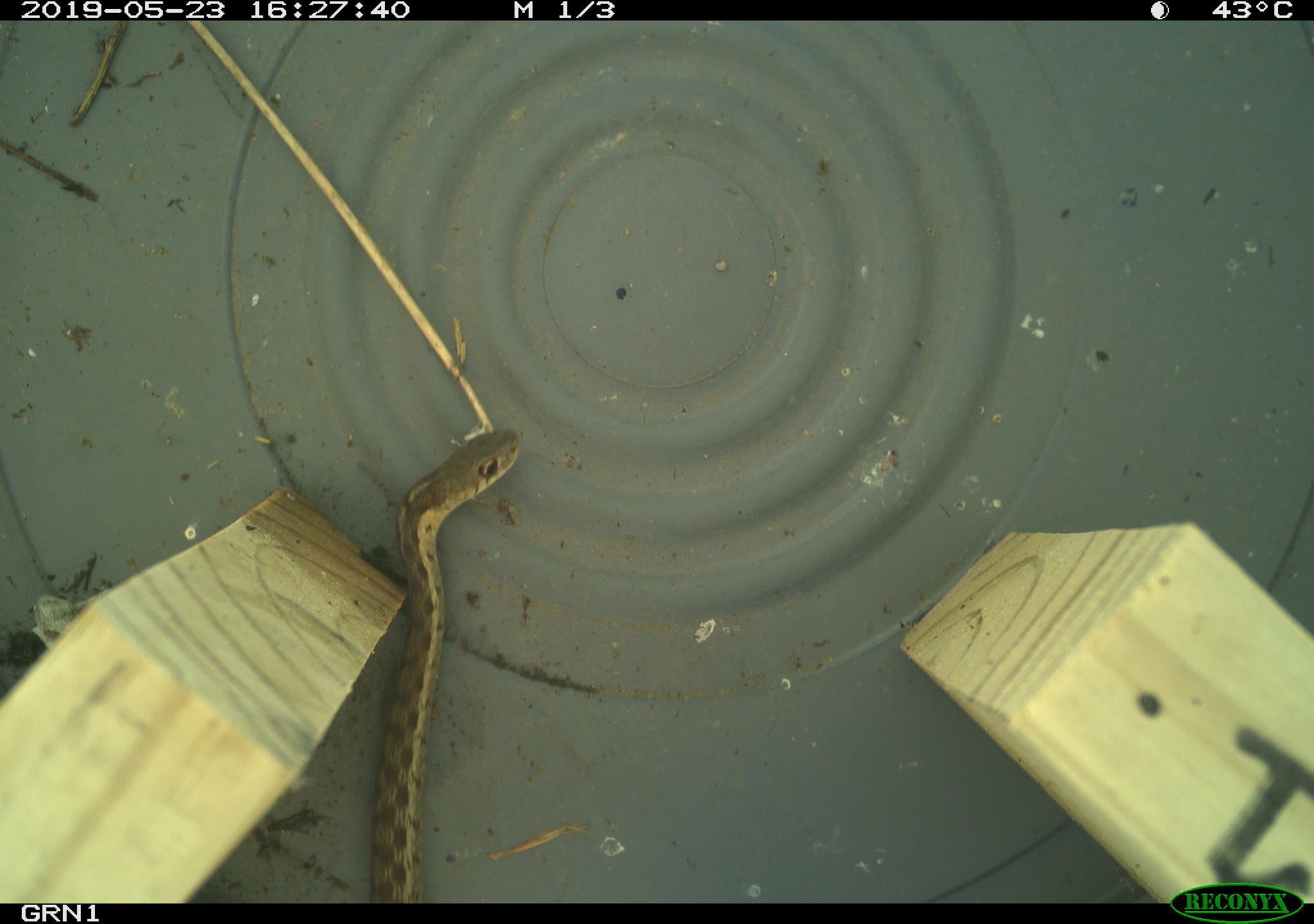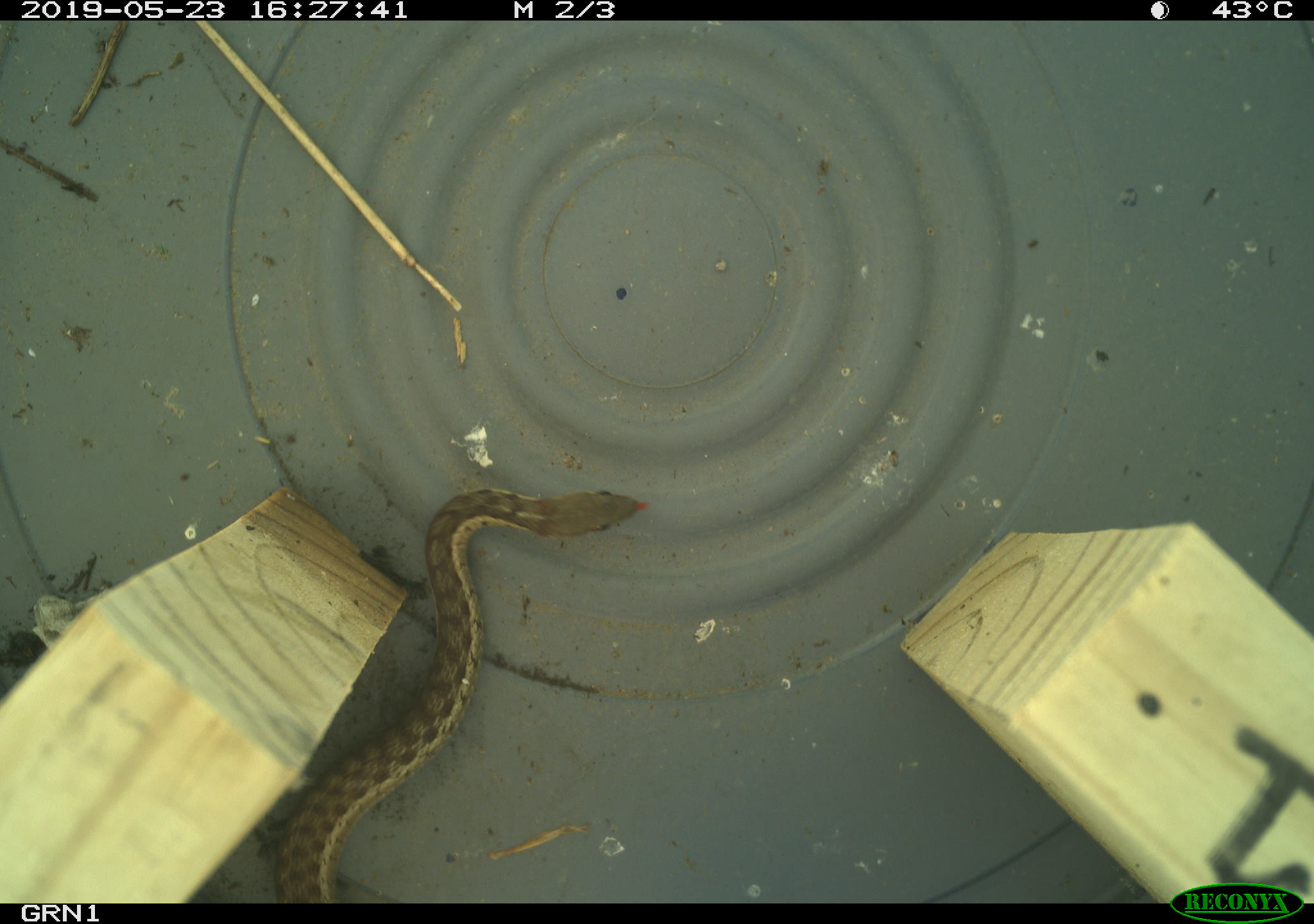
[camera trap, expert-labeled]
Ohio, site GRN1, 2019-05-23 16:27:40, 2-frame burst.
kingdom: Animalia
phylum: Chordata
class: Reptilia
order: Squamata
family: Colubridae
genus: Thamnophis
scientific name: Thamnophis sirtalis sirtalis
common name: eastern gartersnake